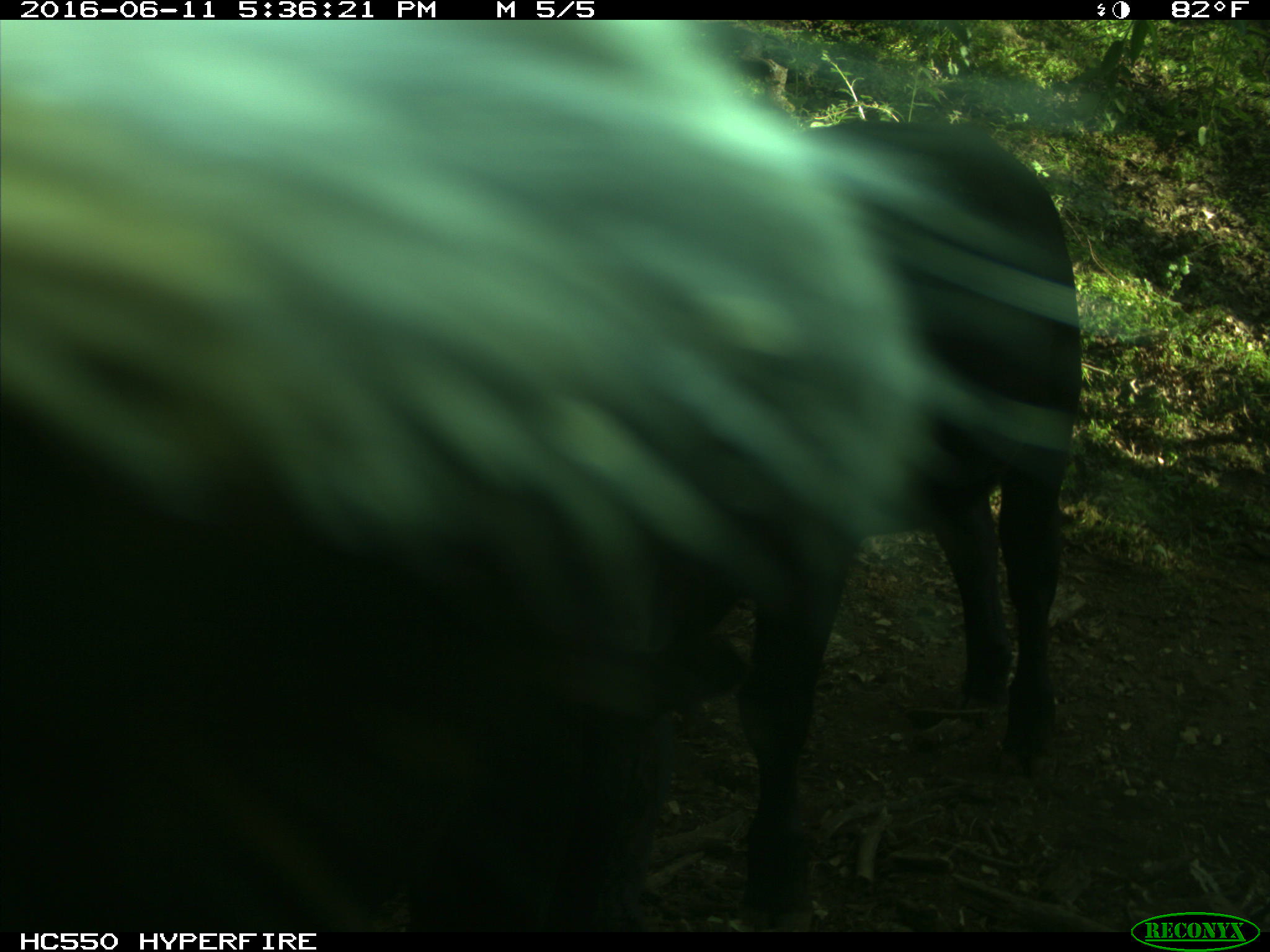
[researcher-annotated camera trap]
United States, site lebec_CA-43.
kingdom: Animalia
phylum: Chordata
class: Mammalia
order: Artiodactyla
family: Bovidae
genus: Bos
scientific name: Bos taurus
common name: domestic cow